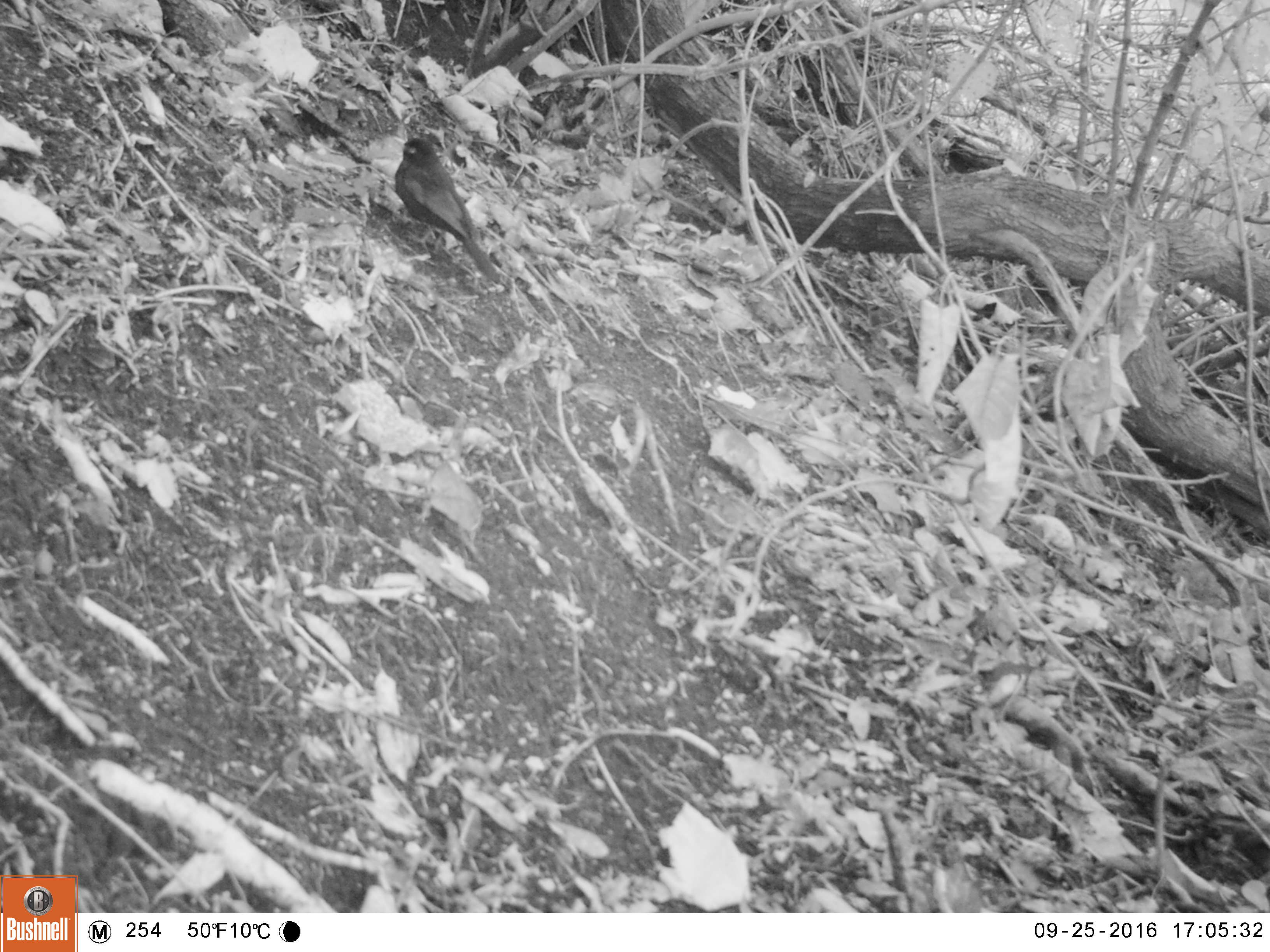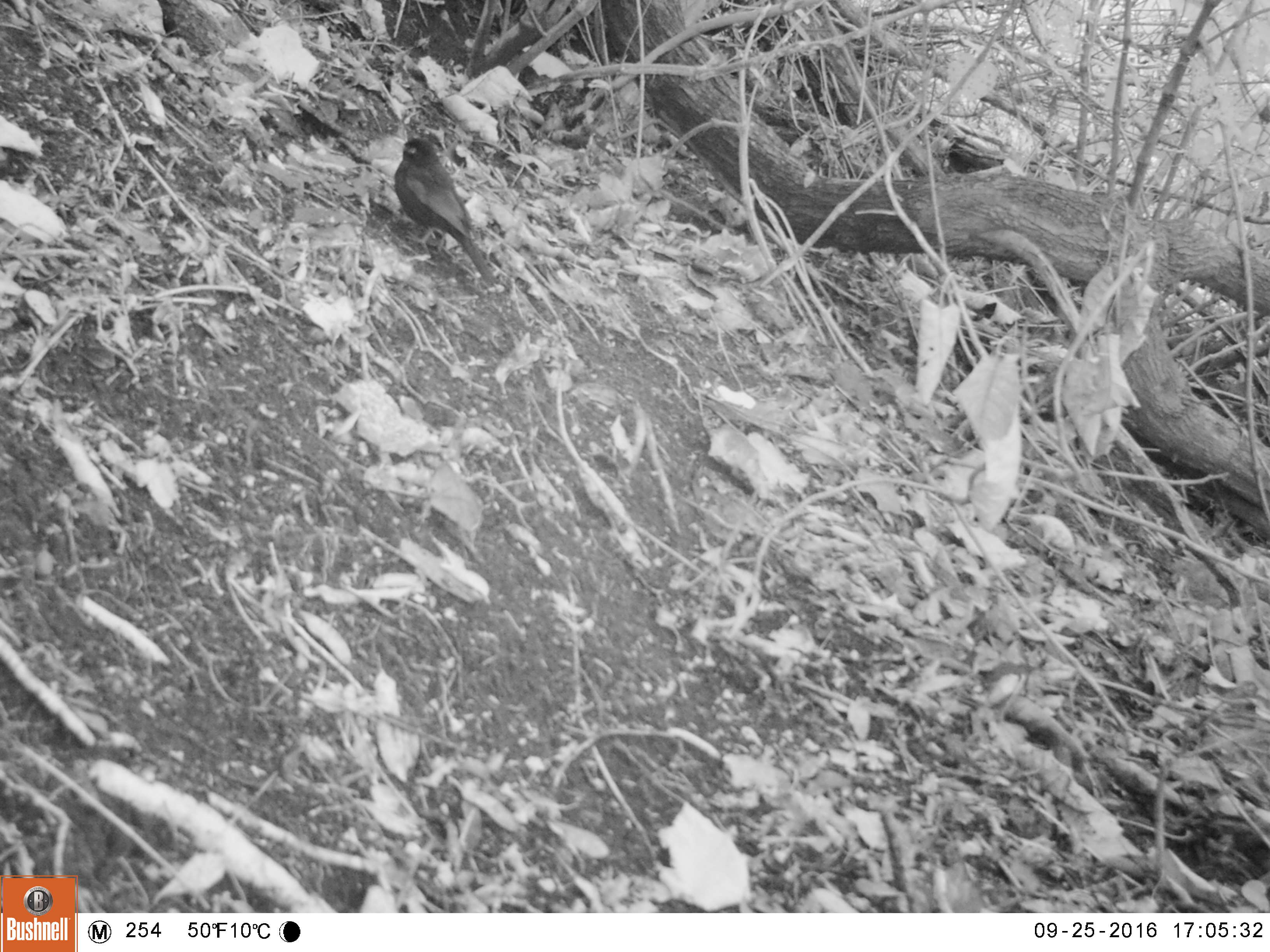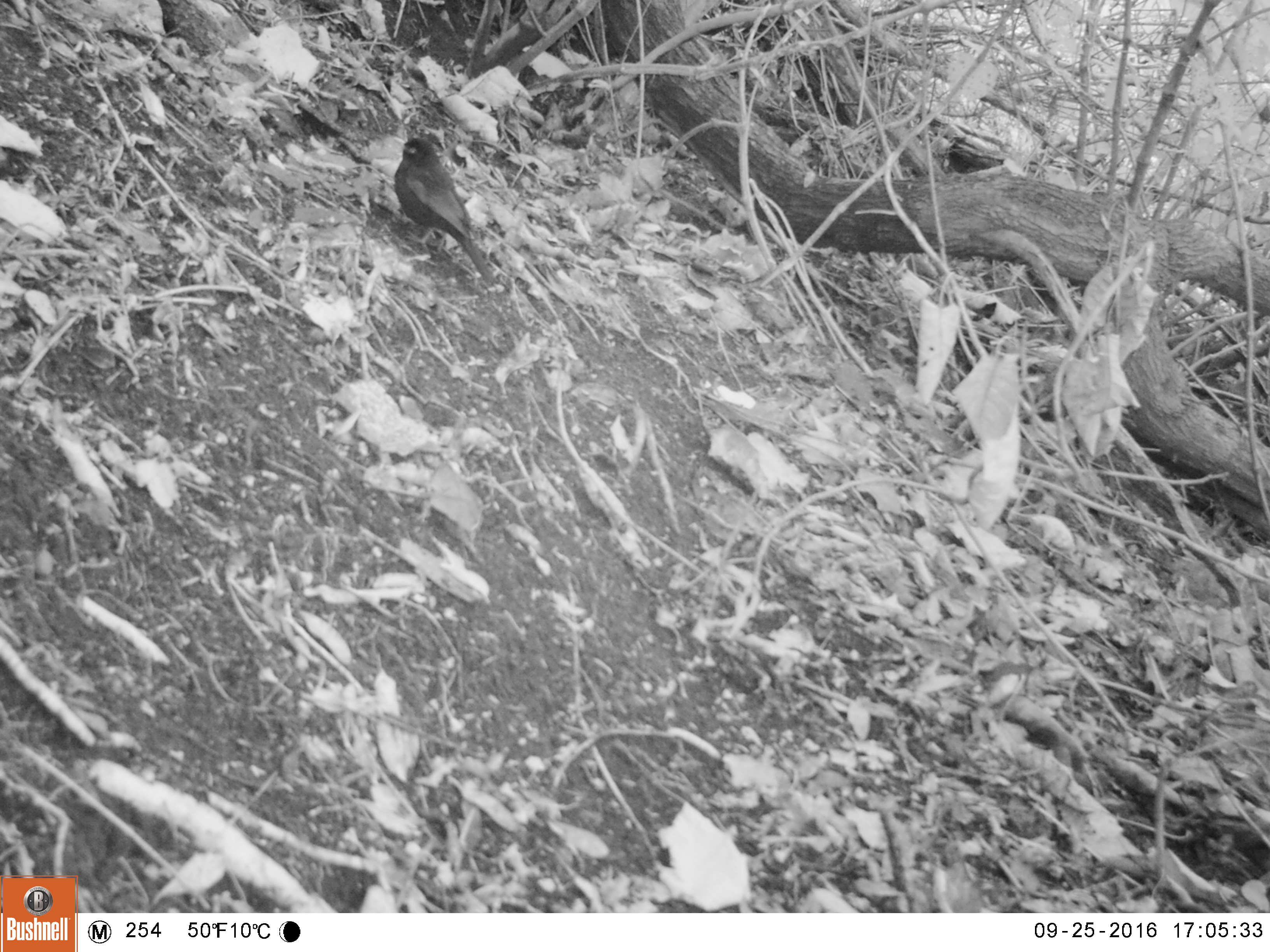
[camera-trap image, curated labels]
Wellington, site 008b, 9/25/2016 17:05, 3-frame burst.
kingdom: Animalia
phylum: Chordata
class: Aves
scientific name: Aves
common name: bird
Bird (Aves).